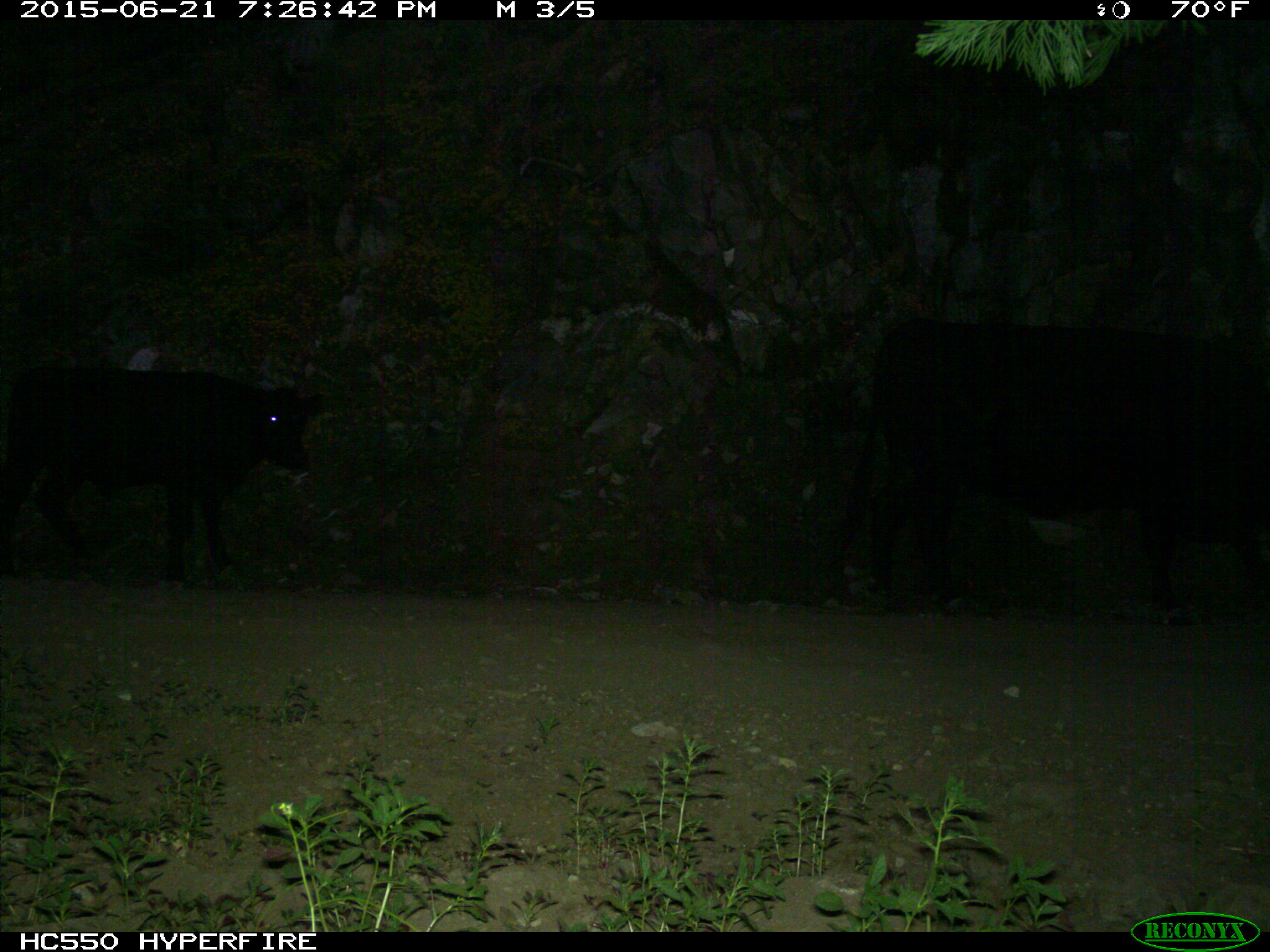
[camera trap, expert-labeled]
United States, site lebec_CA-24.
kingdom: Animalia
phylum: Chordata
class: Mammalia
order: Artiodactyla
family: Bovidae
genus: Bos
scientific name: Bos taurus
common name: domestic cow